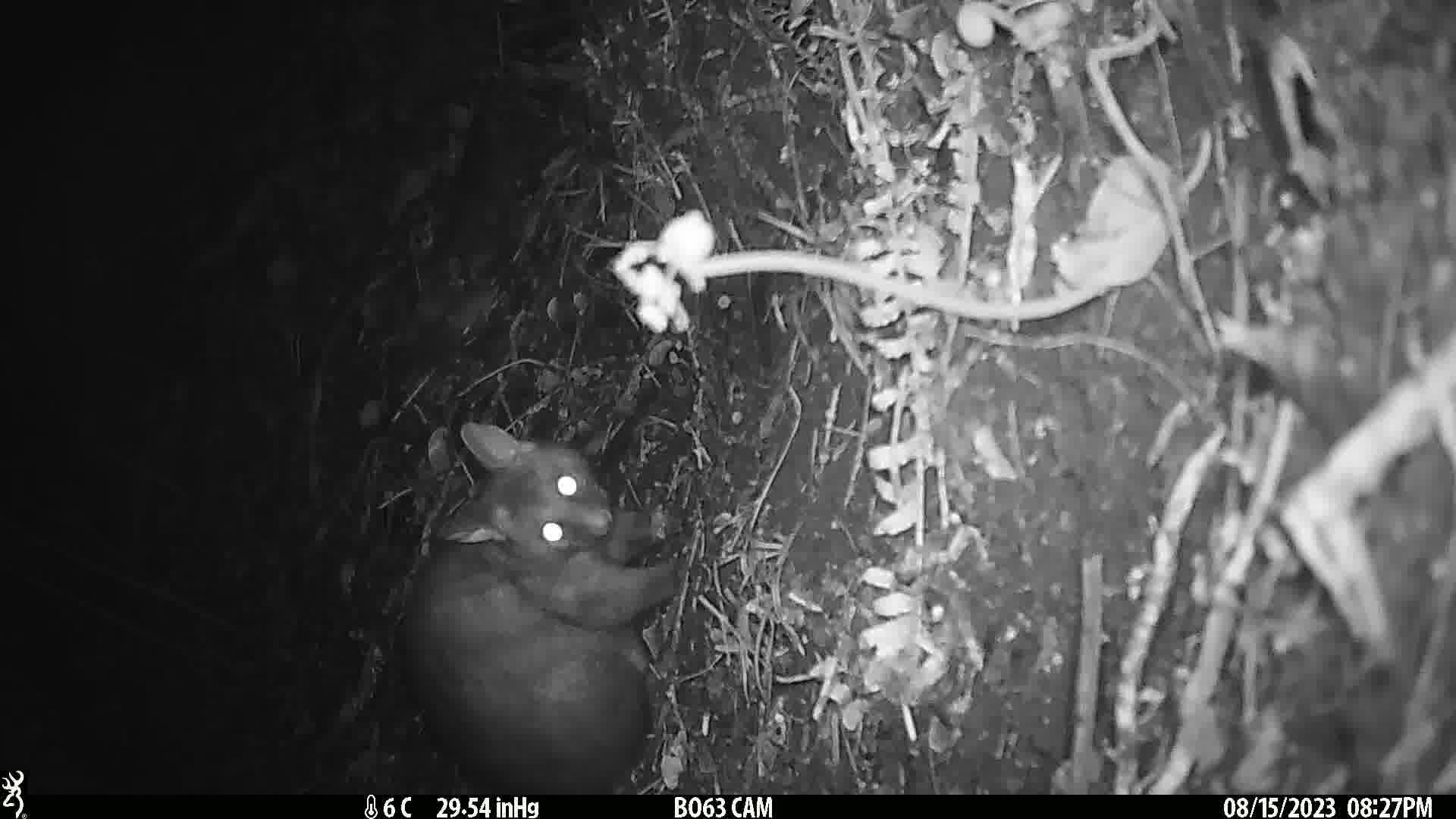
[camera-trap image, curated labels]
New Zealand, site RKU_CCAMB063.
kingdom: Animalia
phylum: Chordata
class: Mammalia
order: Diprotodontia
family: Phalangeridae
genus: Trichosurus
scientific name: Trichosurus vulpecula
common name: common brushtail possum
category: possum